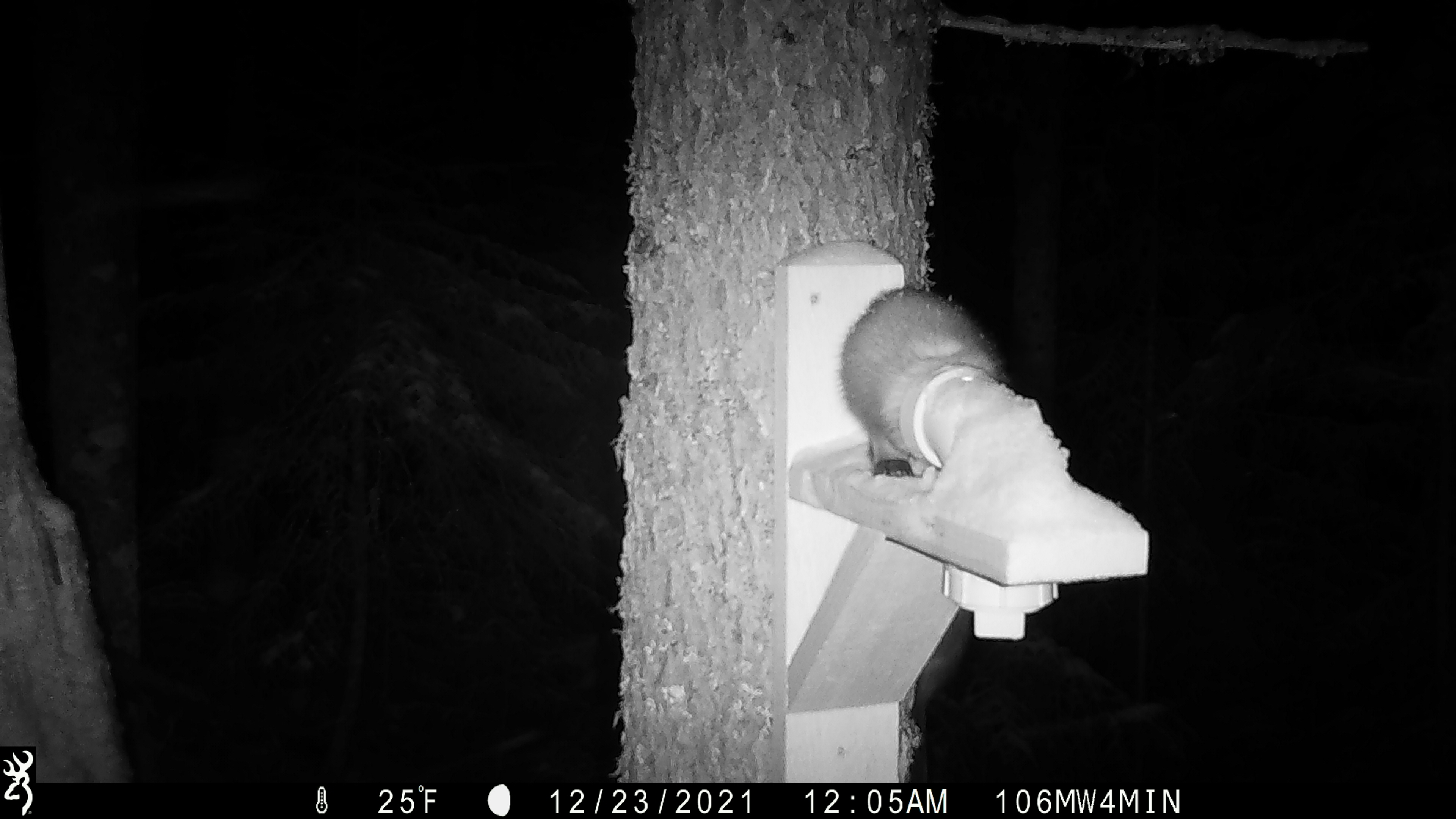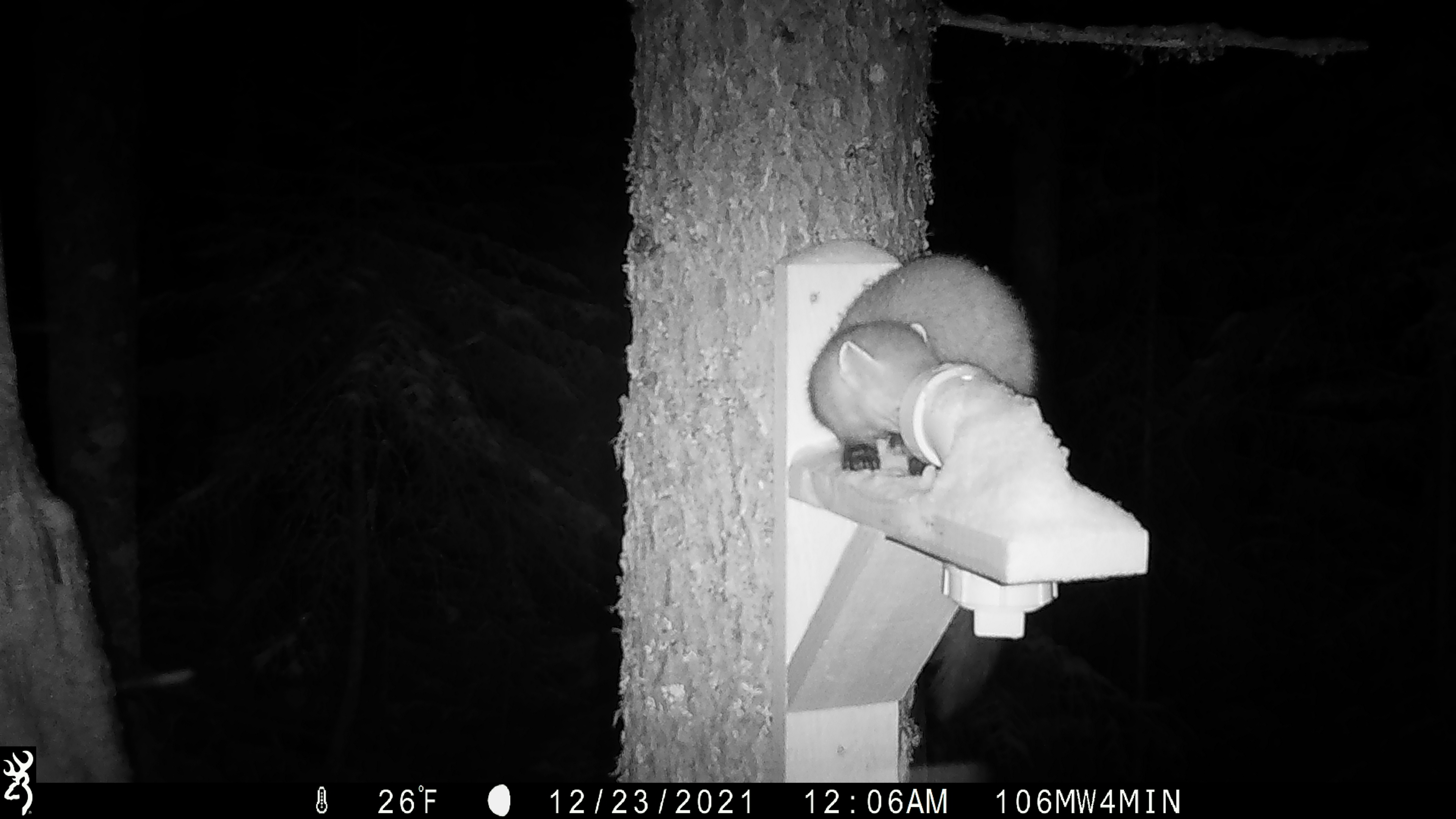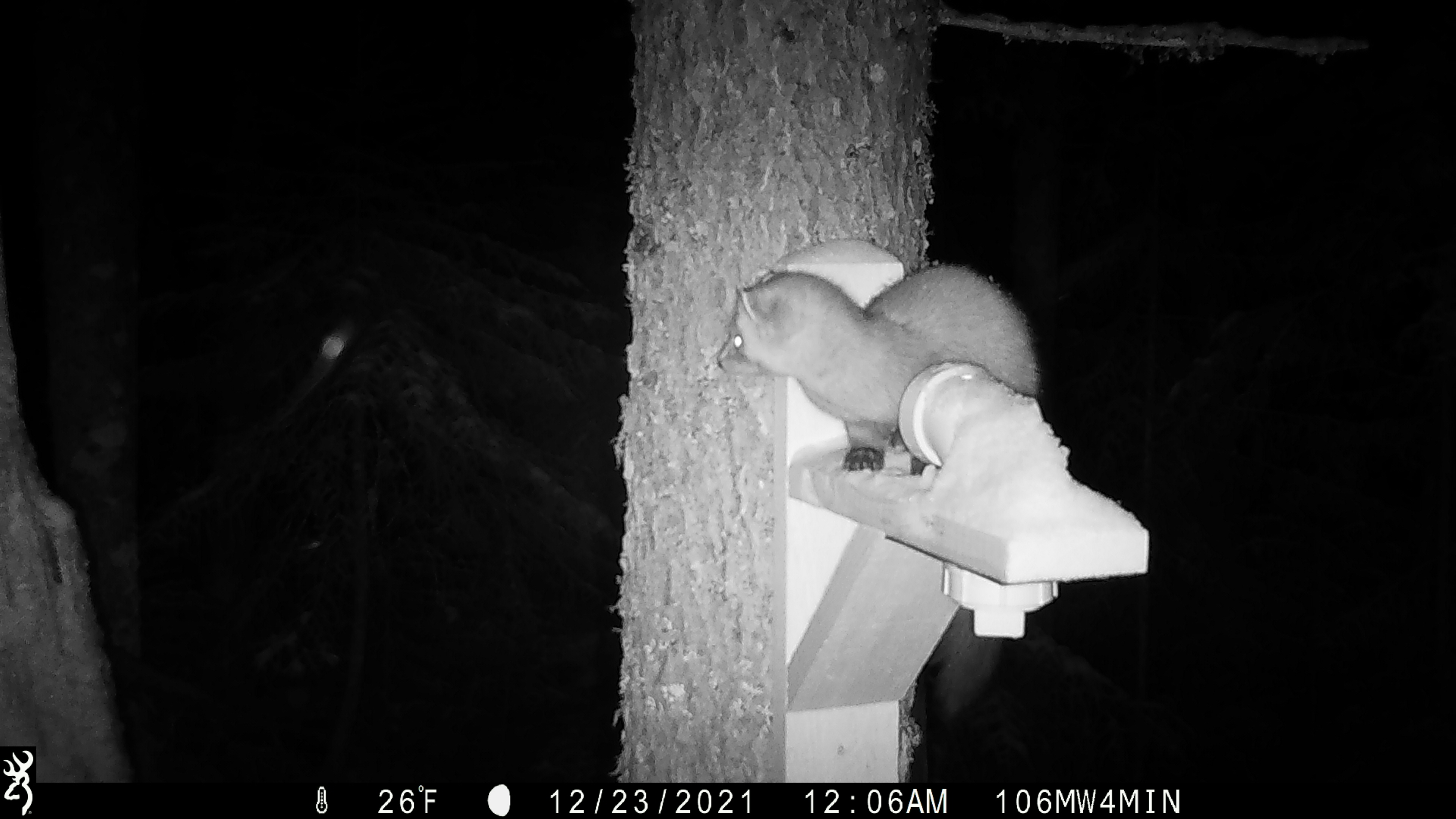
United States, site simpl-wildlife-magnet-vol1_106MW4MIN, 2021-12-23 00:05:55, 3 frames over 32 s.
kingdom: Animalia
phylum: Chordata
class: Mammalia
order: Carnivora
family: Mustelidae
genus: Martes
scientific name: Martes americana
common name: american marten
American marten (Martes americana).